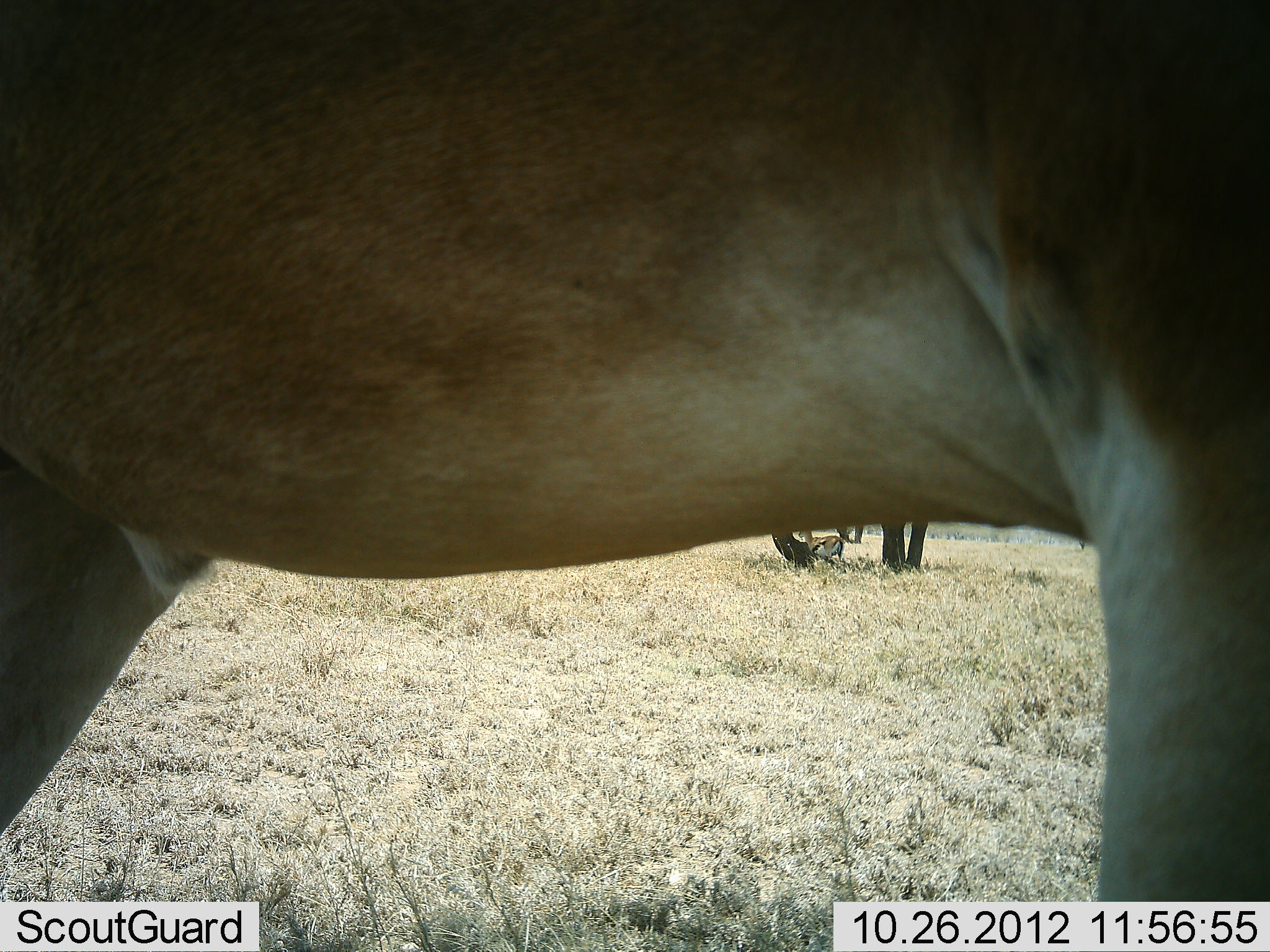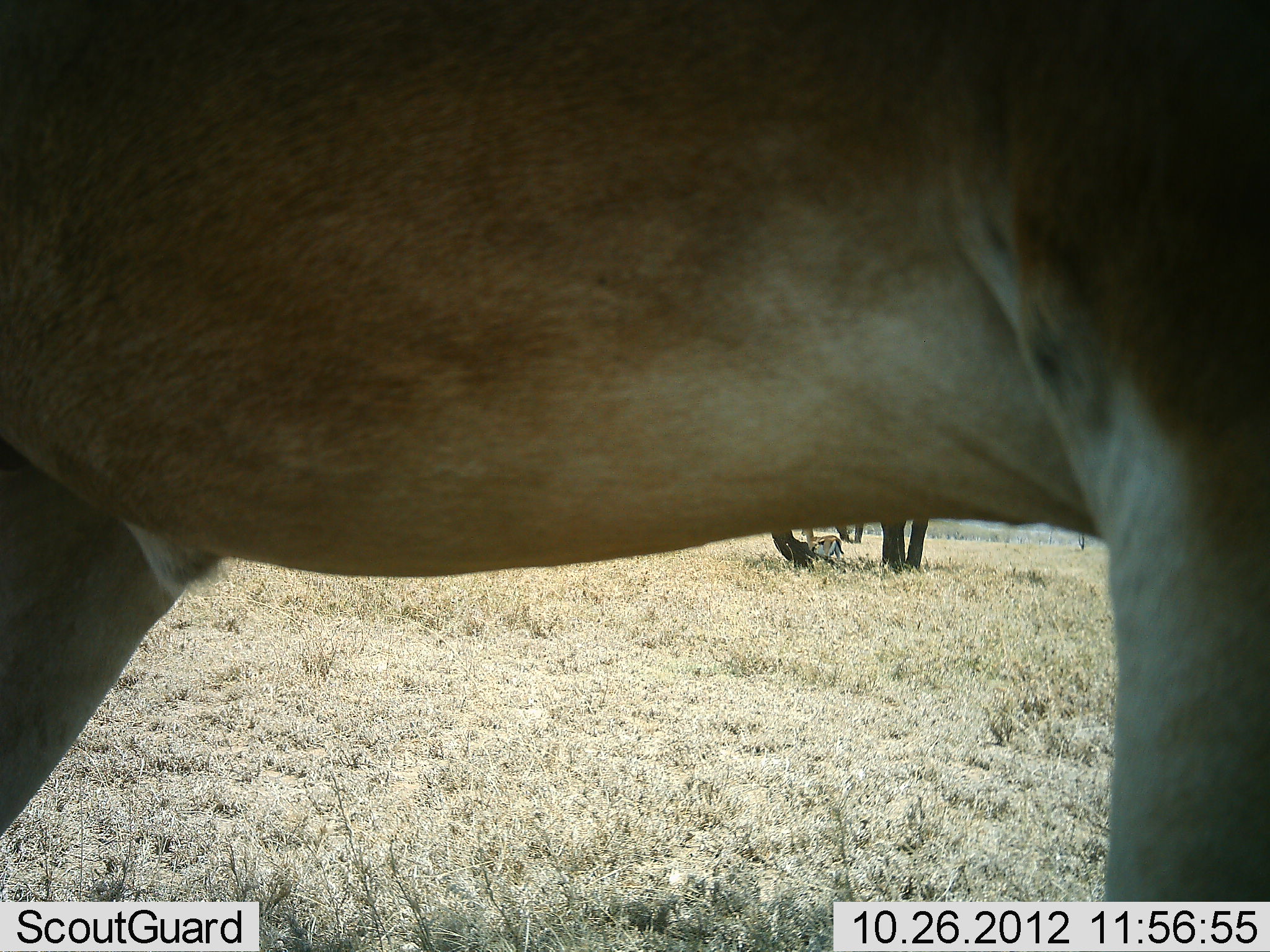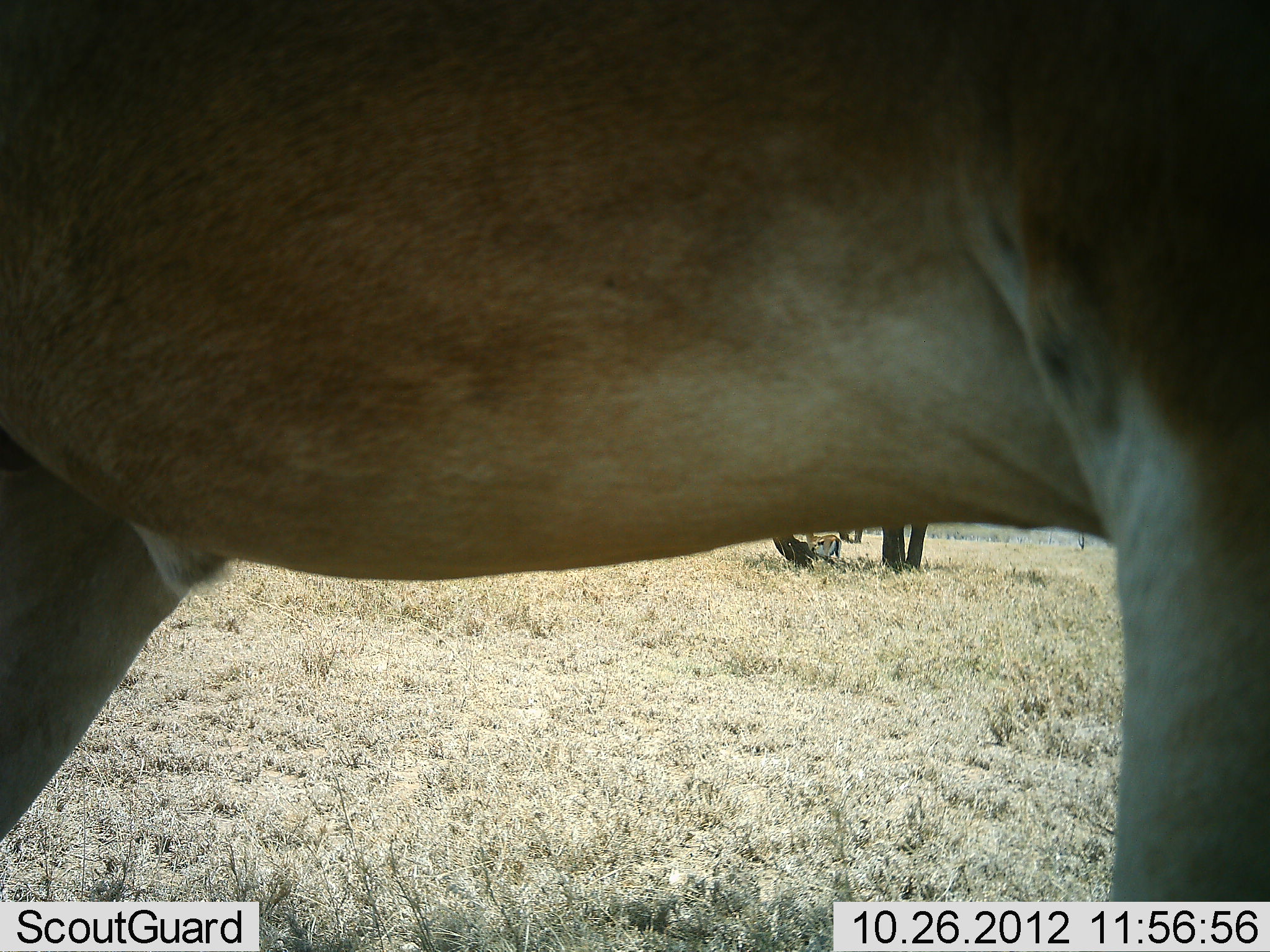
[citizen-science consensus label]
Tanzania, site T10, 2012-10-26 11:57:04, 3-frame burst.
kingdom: Animalia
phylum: Chordata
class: Mammalia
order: Artiodactyla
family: Bovidae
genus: Eudorcas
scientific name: Eudorcas thomsonii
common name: thomson's gazelle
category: gazellethomsons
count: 1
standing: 92%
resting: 0%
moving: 0%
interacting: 0%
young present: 0%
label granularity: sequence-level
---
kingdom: Animalia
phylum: Chordata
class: Mammalia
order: Artiodactyla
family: Bovidae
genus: Alcelaphus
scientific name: Alcelaphus buselaphus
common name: hartebeest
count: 1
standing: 100%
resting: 0%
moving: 0%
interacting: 0%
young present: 0%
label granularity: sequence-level